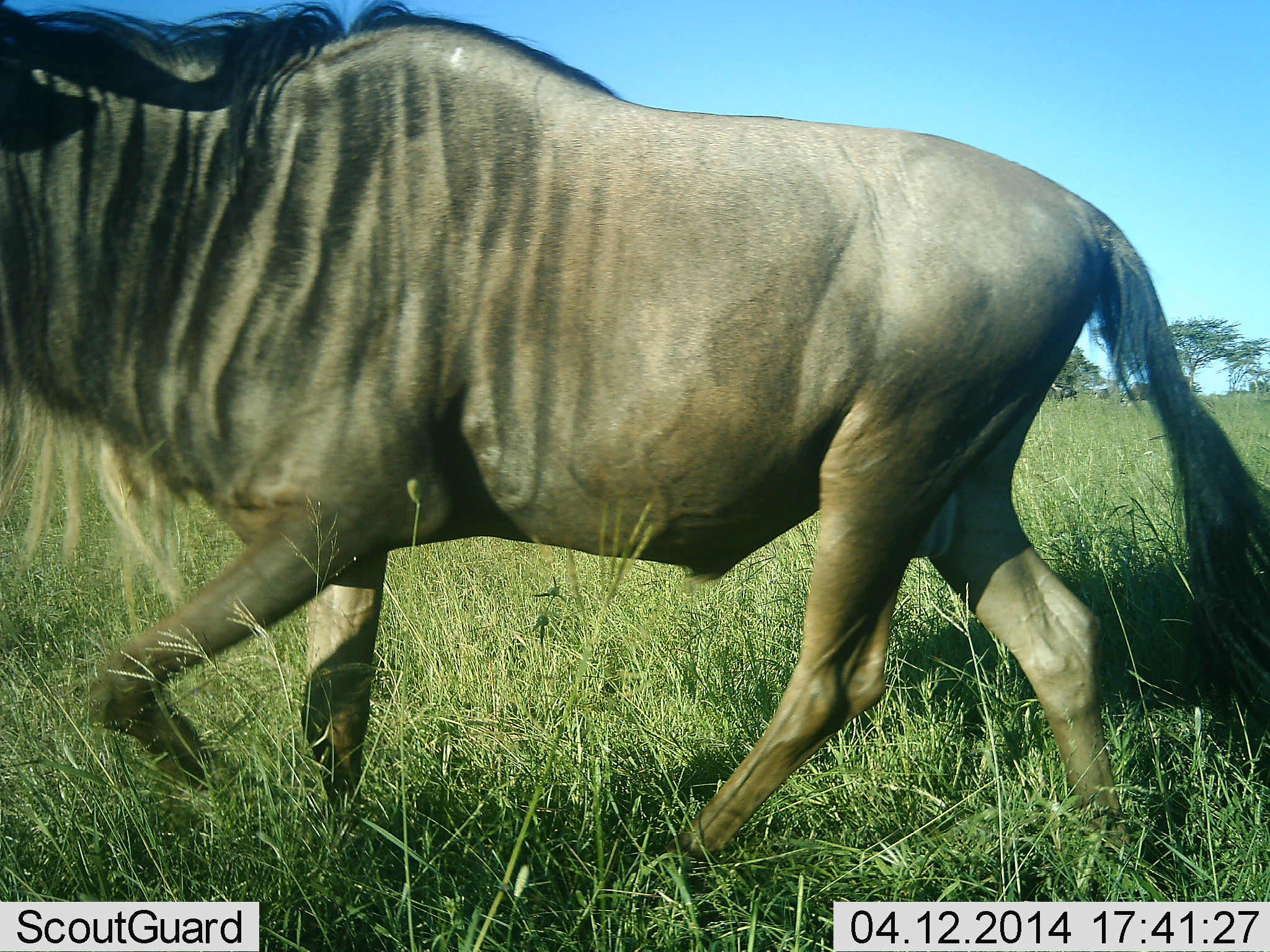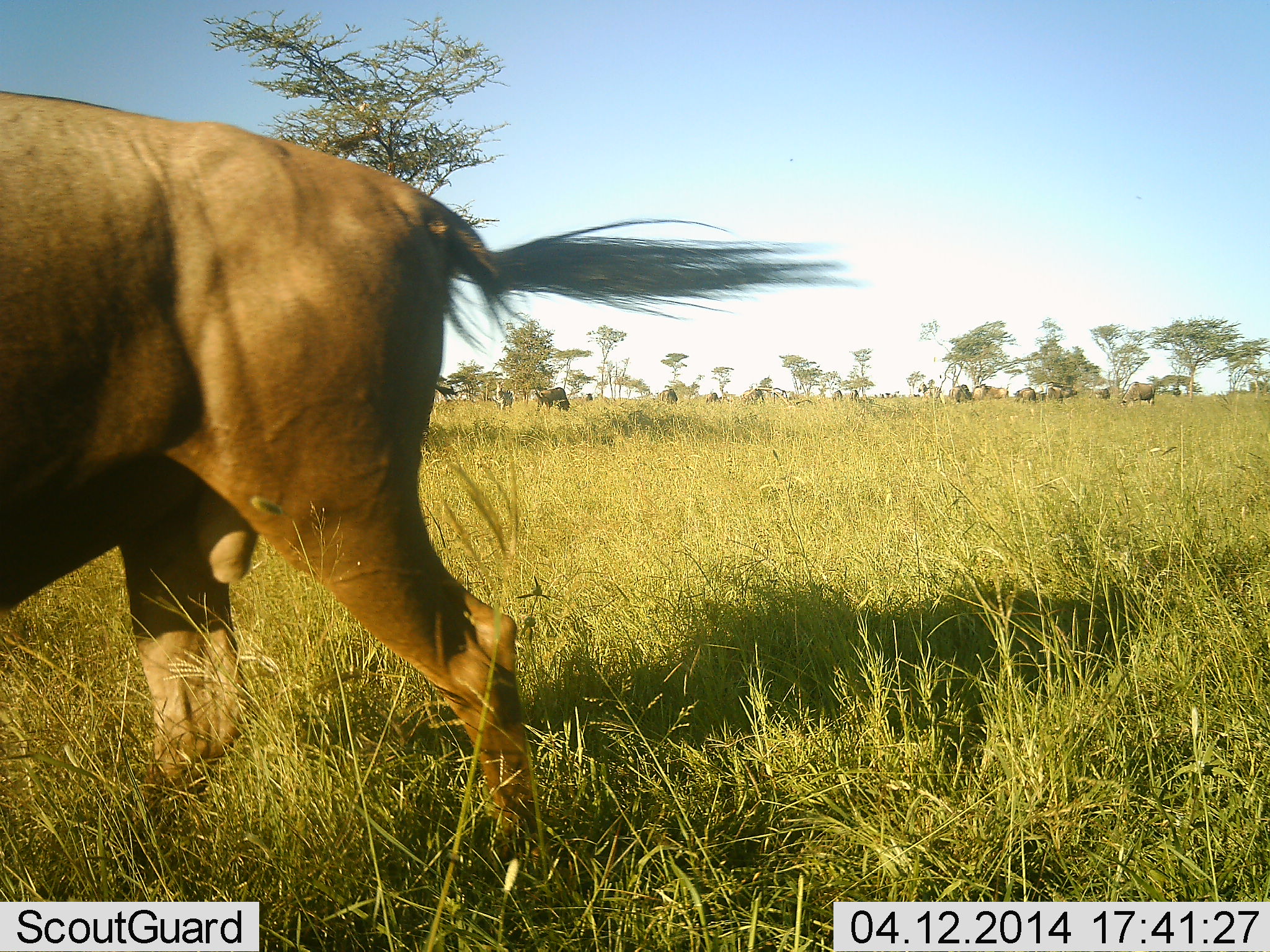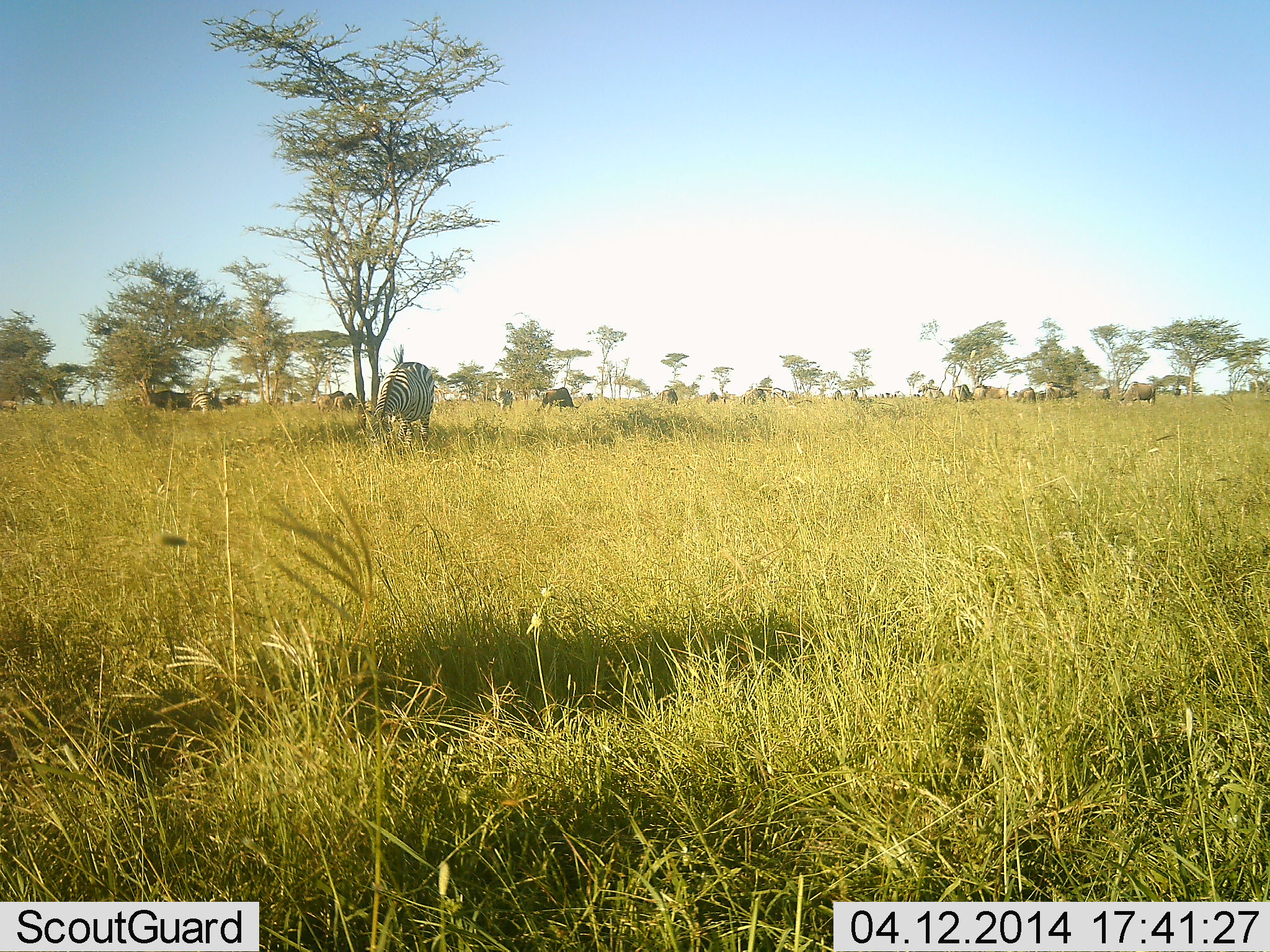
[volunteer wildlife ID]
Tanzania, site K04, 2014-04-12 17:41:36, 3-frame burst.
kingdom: Animalia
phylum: Chordata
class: Mammalia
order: Artiodactyla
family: Bovidae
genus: Connochaetes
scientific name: Connochaetes taurinus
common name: blue wildebeest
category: wildebeest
Wildebeest (blue wildebeest) (Connochaetes taurinus), count 11-50. Behavior (volunteer vote fractions): standing 45%, resting 0%, moving 100%, interacting 0%. Young present (vote fraction): 0%. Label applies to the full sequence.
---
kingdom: Animalia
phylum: Chordata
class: Mammalia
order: Perissodactyla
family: Equidae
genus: Equus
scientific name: Equus quagga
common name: plains zebra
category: zebra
Zebra (plains zebra) (Equus quagga), count 1. Behavior (volunteer vote fractions): standing 40%, resting 0%, moving 10%, interacting 0%. Young present (vote fraction): 0%. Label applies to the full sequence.